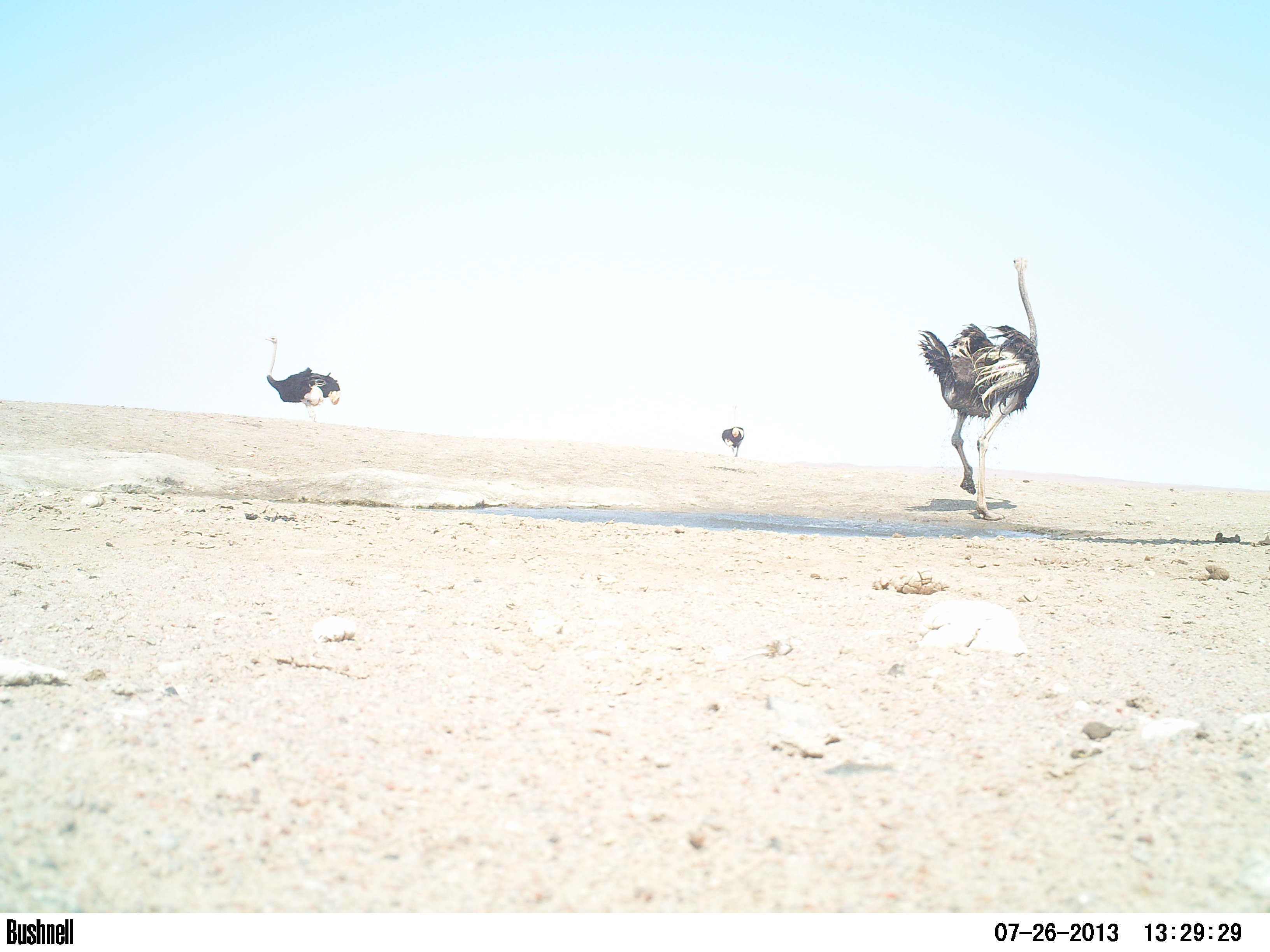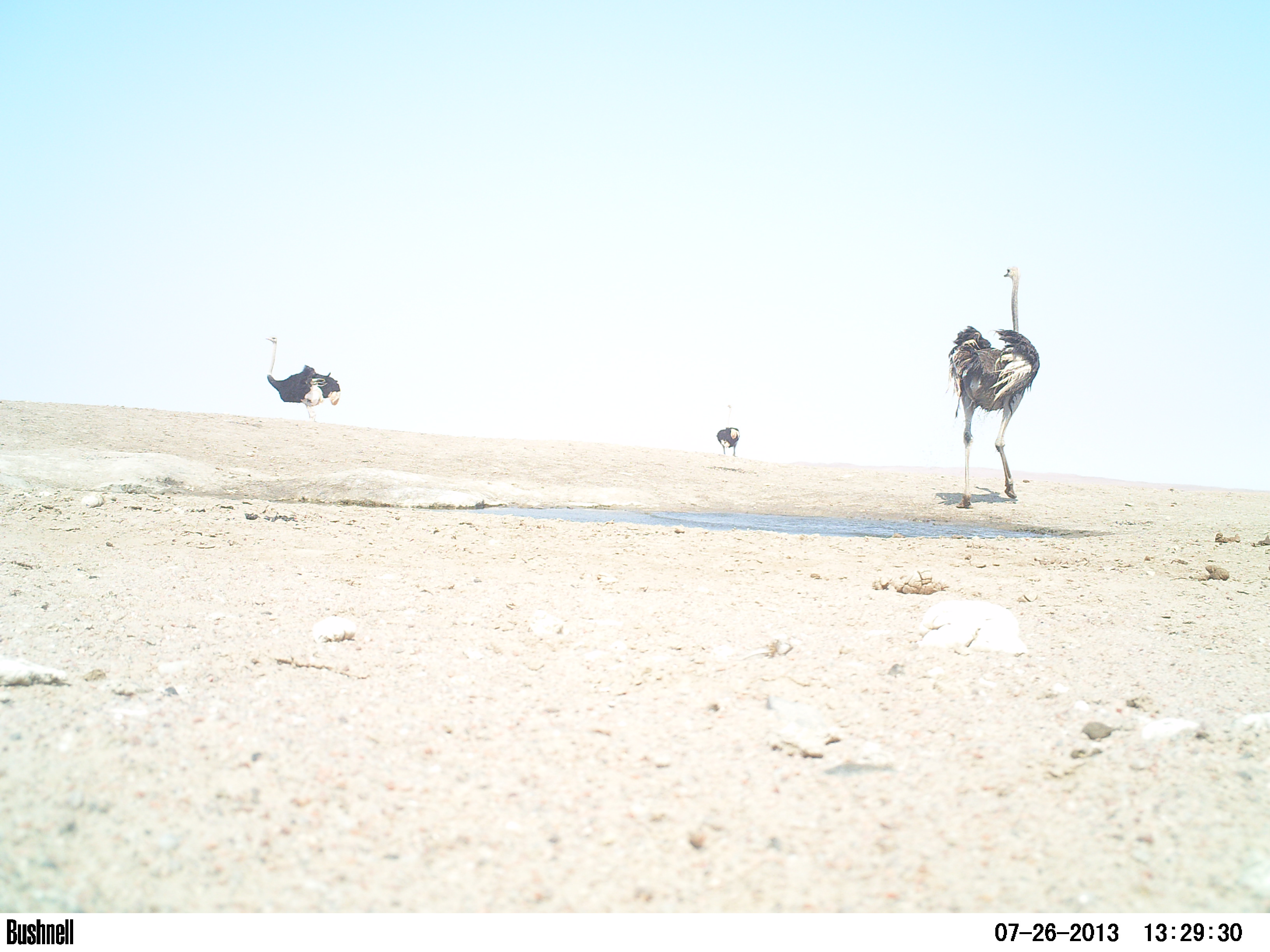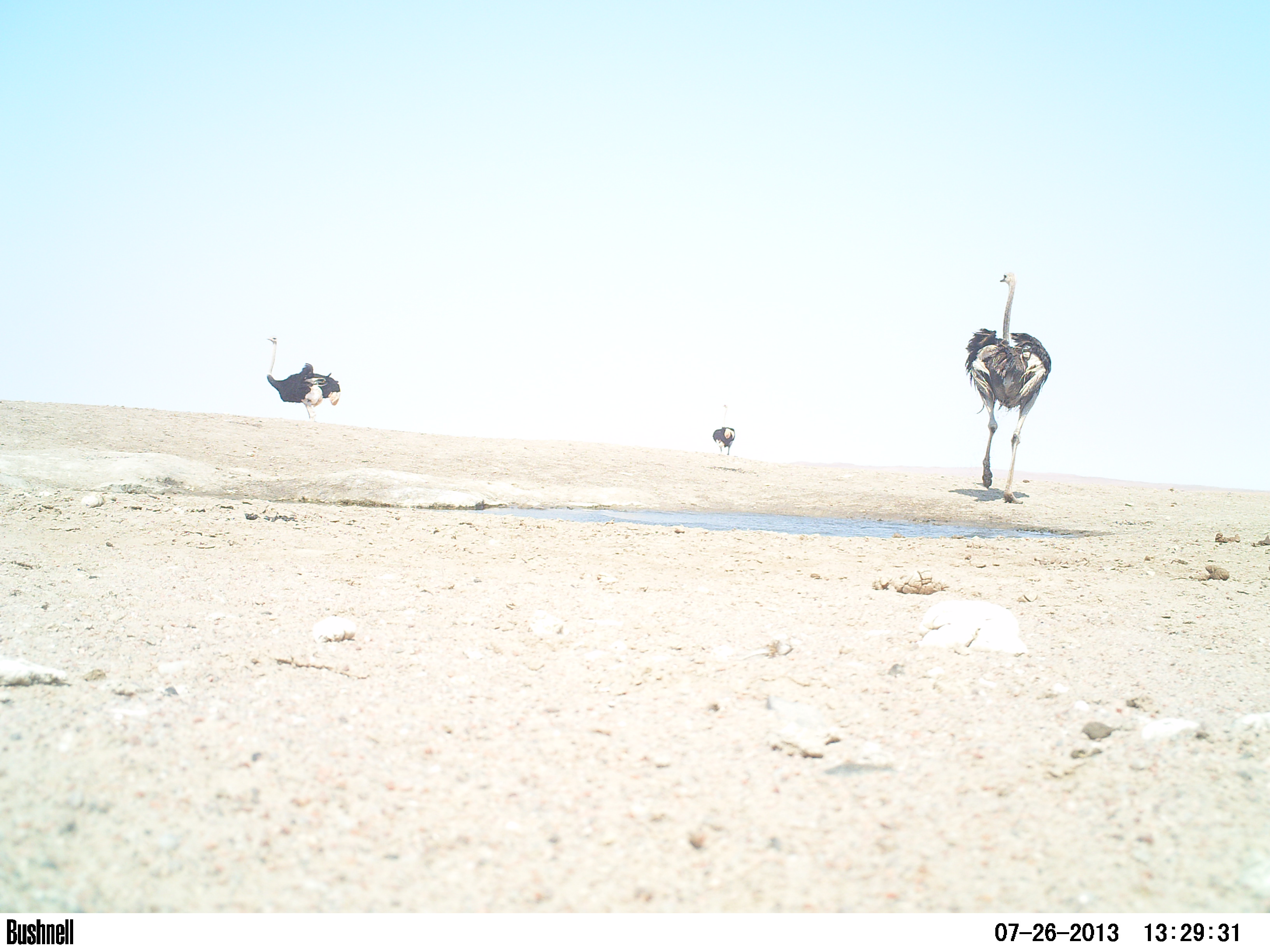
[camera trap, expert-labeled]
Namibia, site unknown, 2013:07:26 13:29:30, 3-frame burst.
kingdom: Animalia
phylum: Chordata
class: Aves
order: Struthioniformes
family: Struthionidae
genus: Struthio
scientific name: Struthio camelus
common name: common ostrich